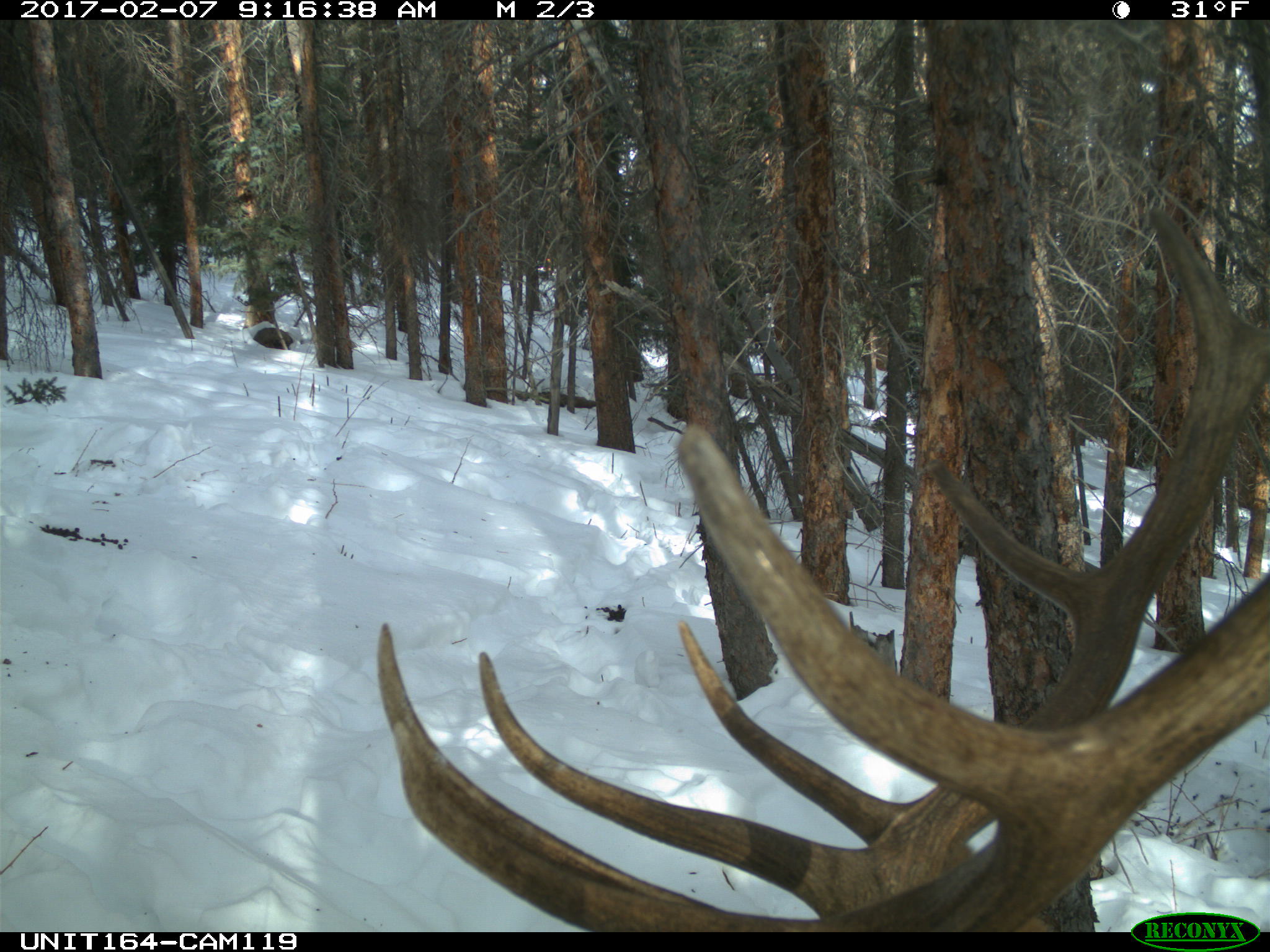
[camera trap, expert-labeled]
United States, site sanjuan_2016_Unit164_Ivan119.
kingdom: Animalia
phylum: Chordata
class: Mammalia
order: Artiodactyla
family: Cervidae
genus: Cervus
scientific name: Cervus elaphus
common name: red deer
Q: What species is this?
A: Cervus elaphus (red deer).